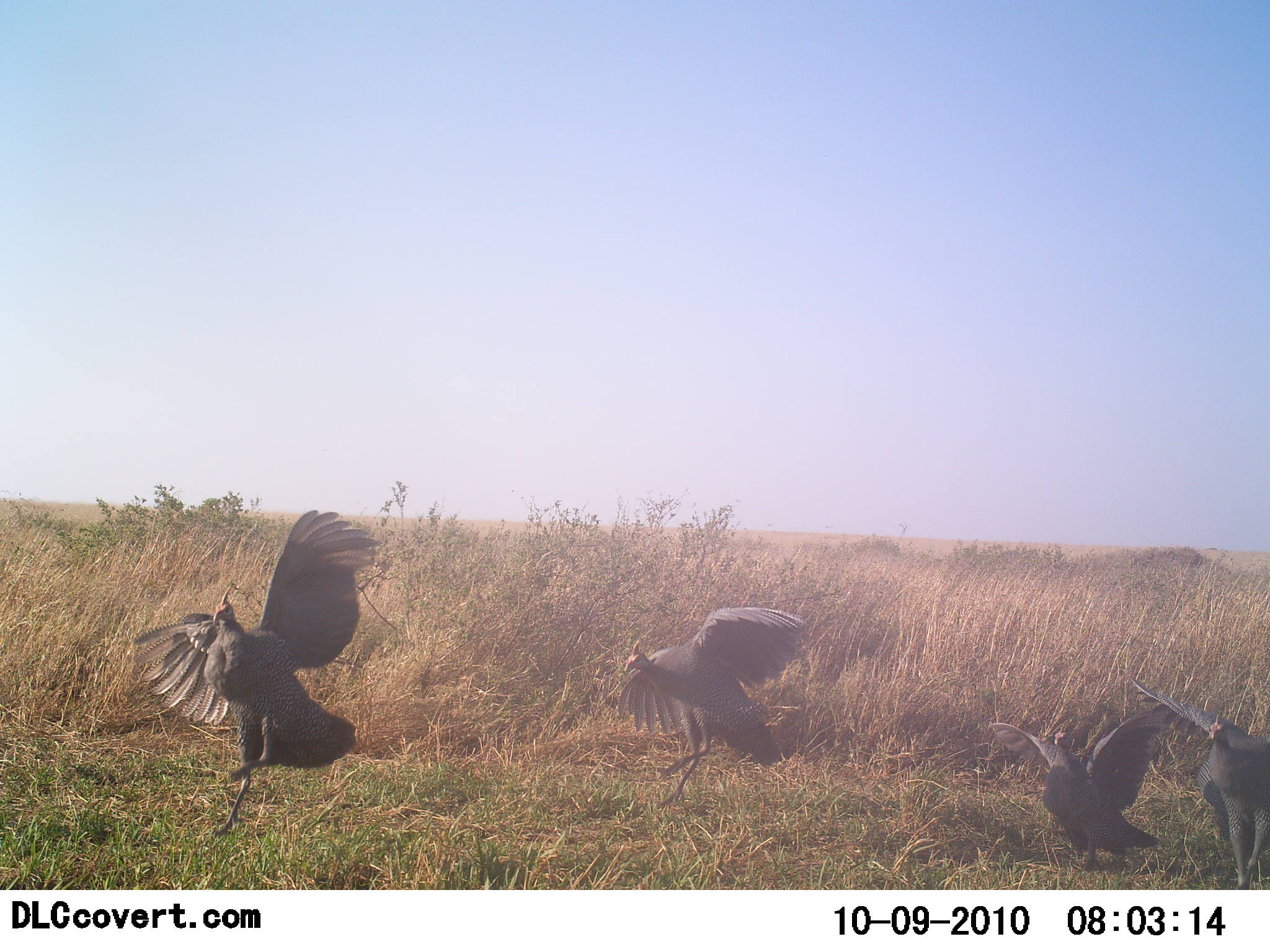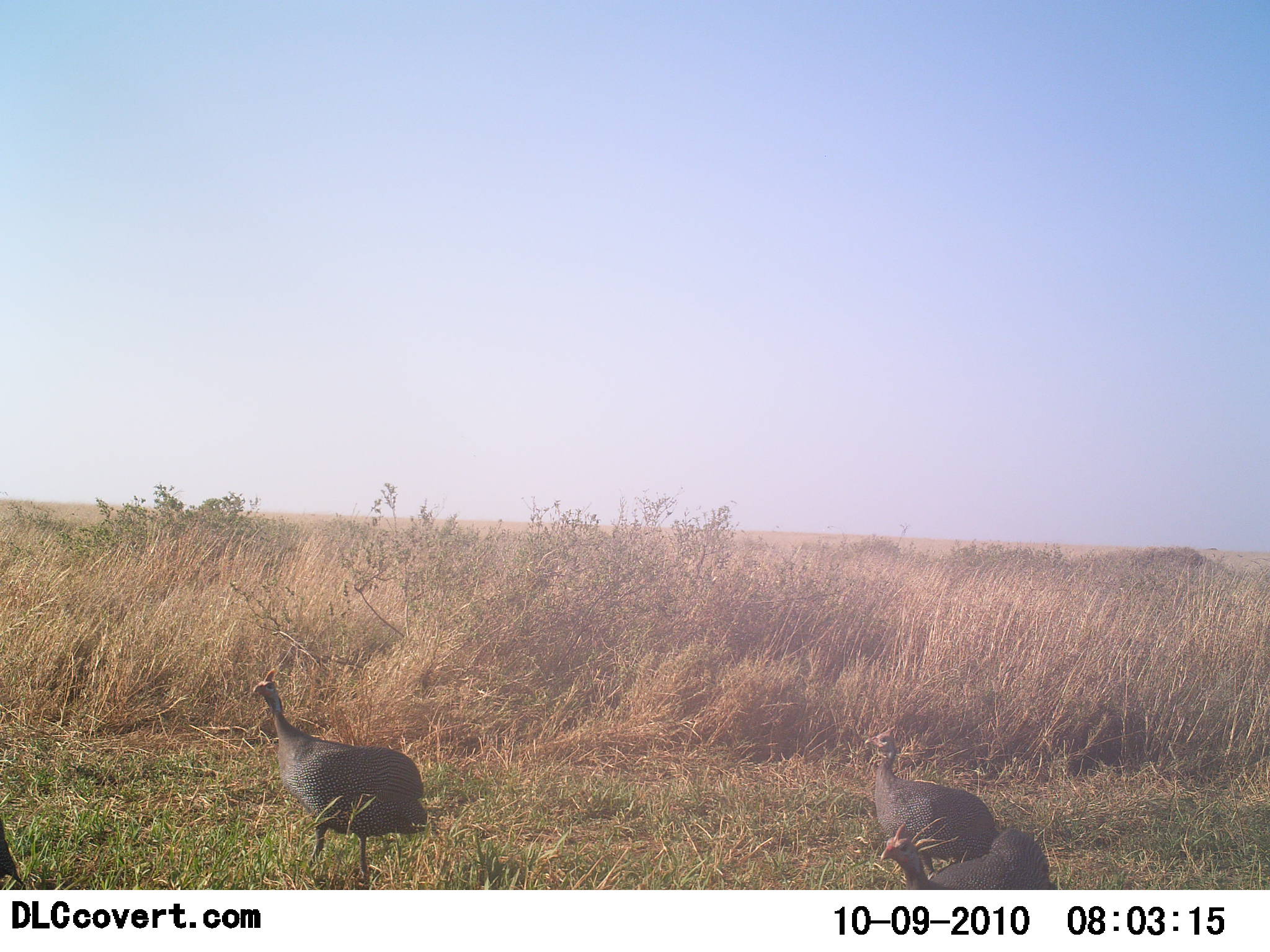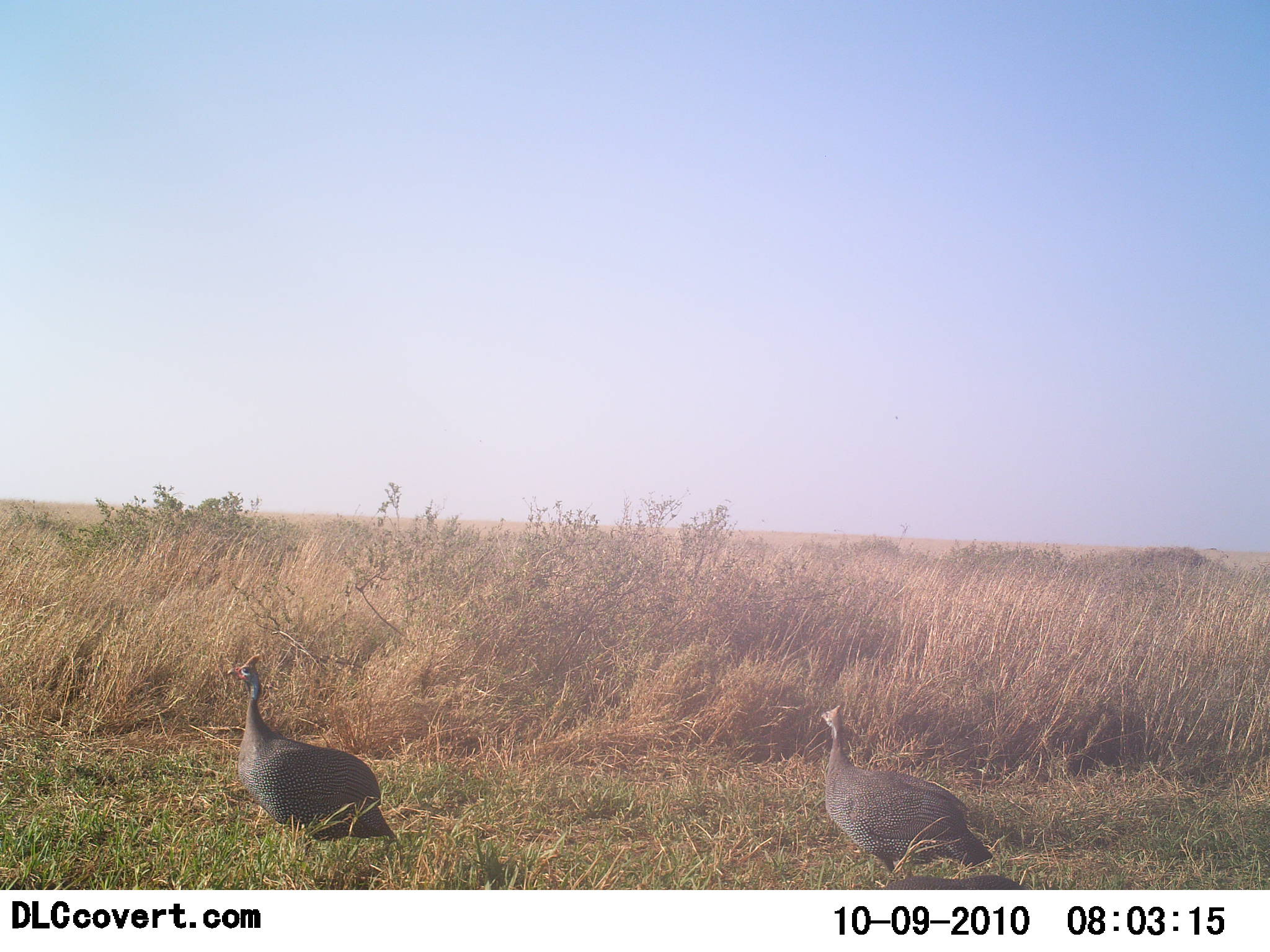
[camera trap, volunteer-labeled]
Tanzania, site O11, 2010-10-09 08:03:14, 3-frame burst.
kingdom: Animalia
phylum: Chordata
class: Aves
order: Galliformes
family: Numididae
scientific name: Numididae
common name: guinea fowl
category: guineafowl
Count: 4.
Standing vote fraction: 27%.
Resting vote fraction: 0%.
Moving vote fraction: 73%.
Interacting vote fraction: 7%.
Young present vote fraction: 0%.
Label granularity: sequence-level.